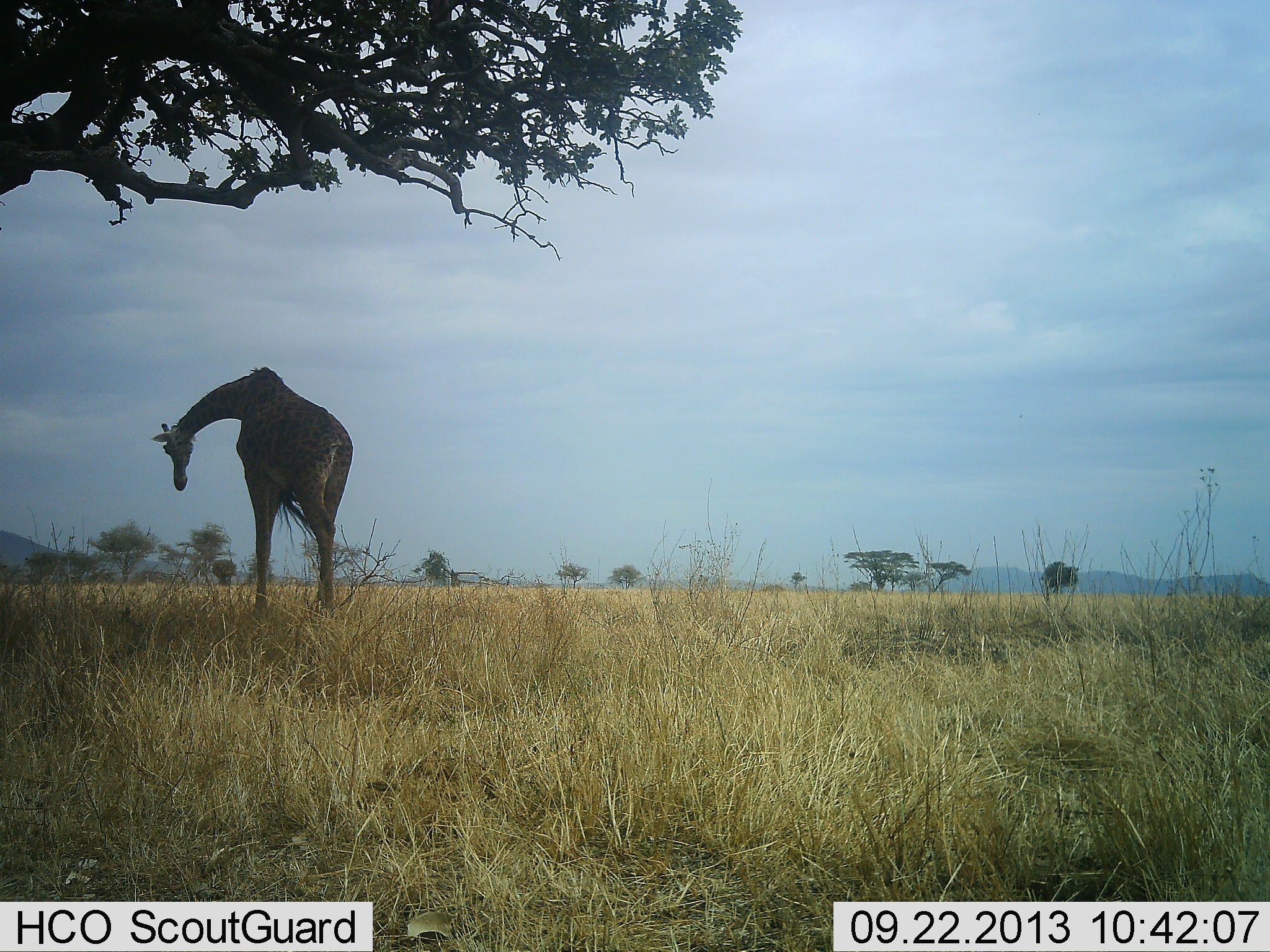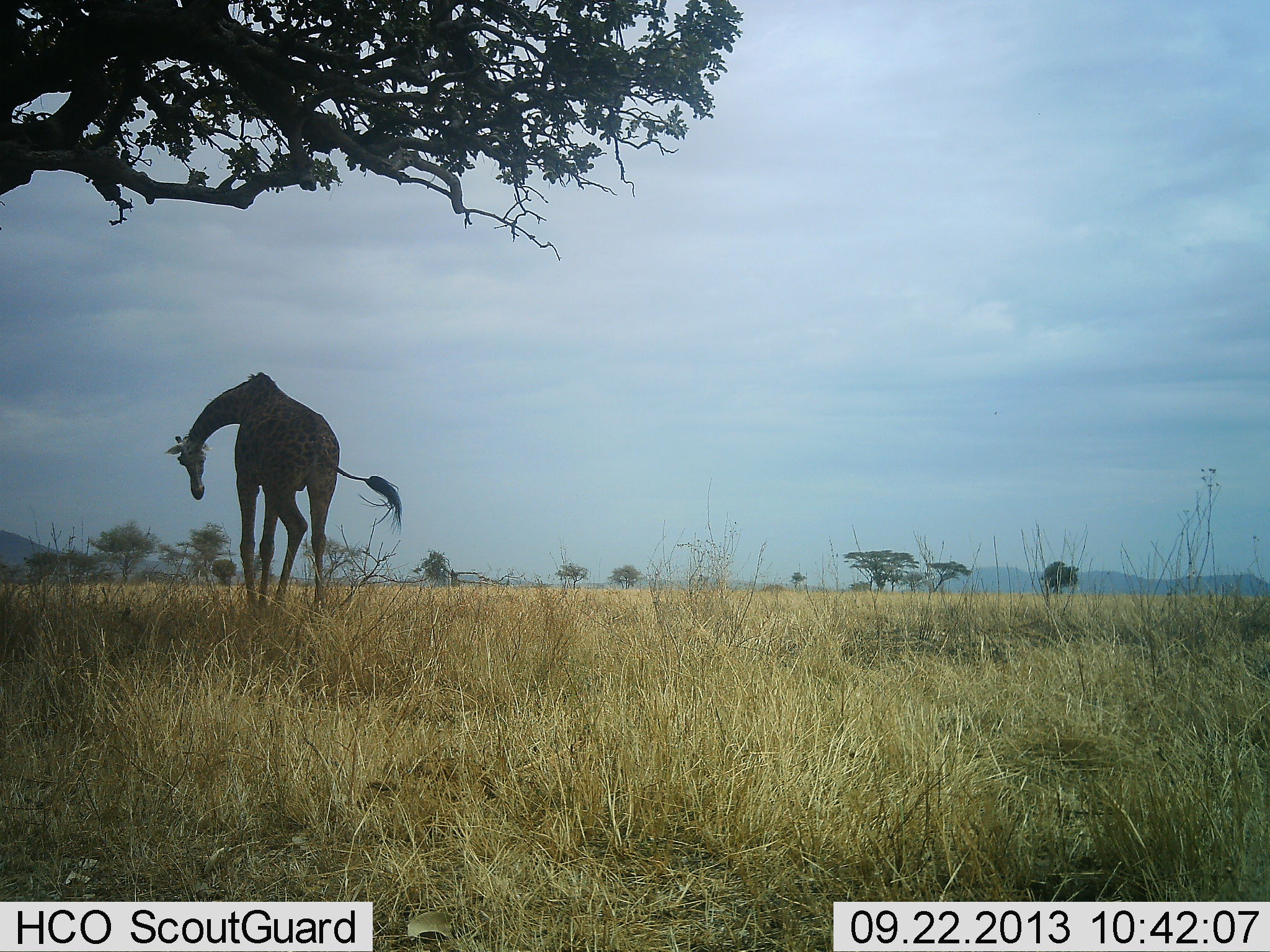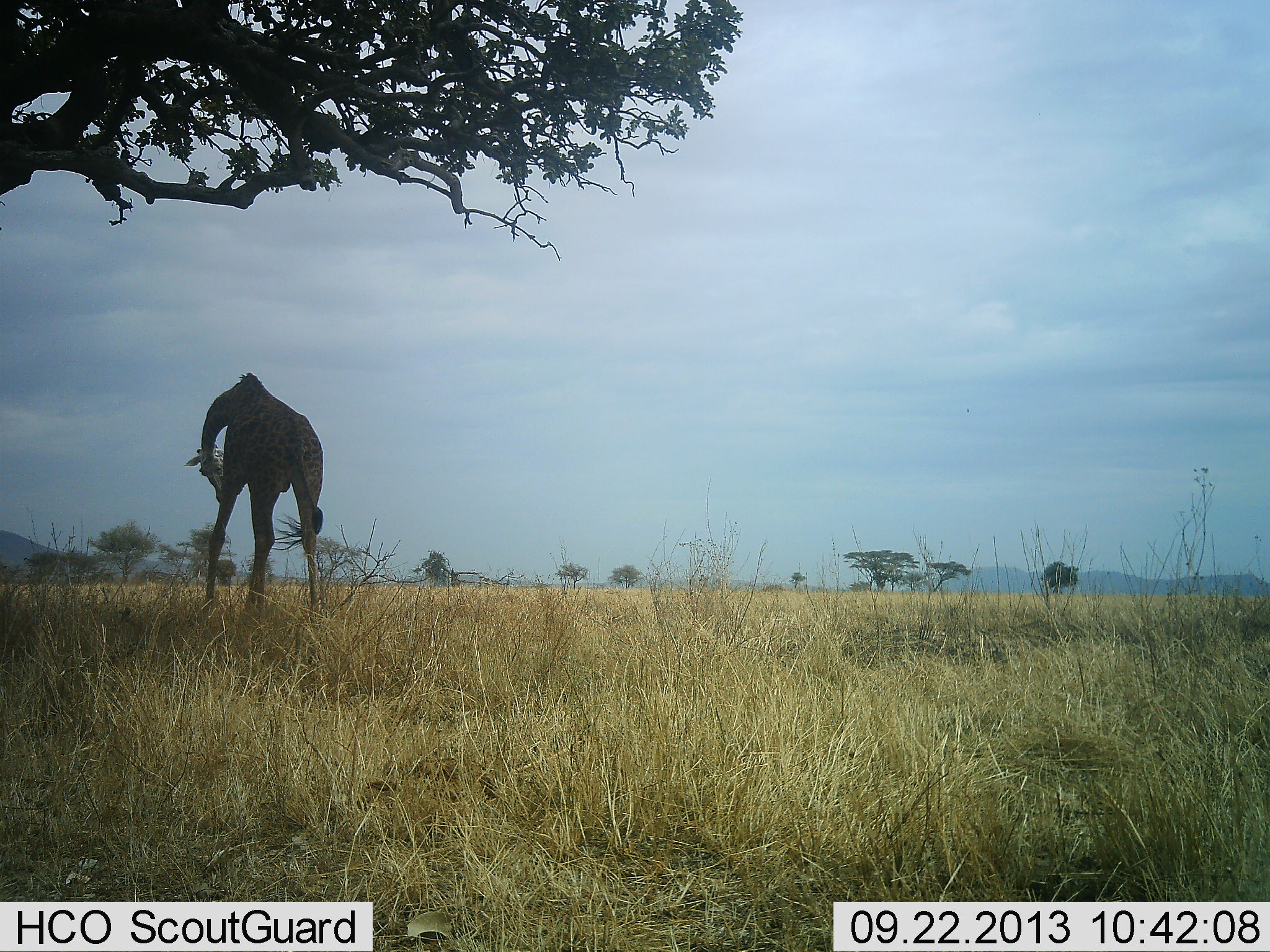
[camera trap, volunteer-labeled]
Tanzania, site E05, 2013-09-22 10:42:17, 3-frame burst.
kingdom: Animalia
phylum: Chordata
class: Mammalia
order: Artiodactyla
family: Giraffidae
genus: Giraffa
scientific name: Giraffa camelopardalis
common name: giraffe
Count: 1.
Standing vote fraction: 48%.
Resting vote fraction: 0%.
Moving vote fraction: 62%.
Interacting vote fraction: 0%.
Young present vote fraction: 0%.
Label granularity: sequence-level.